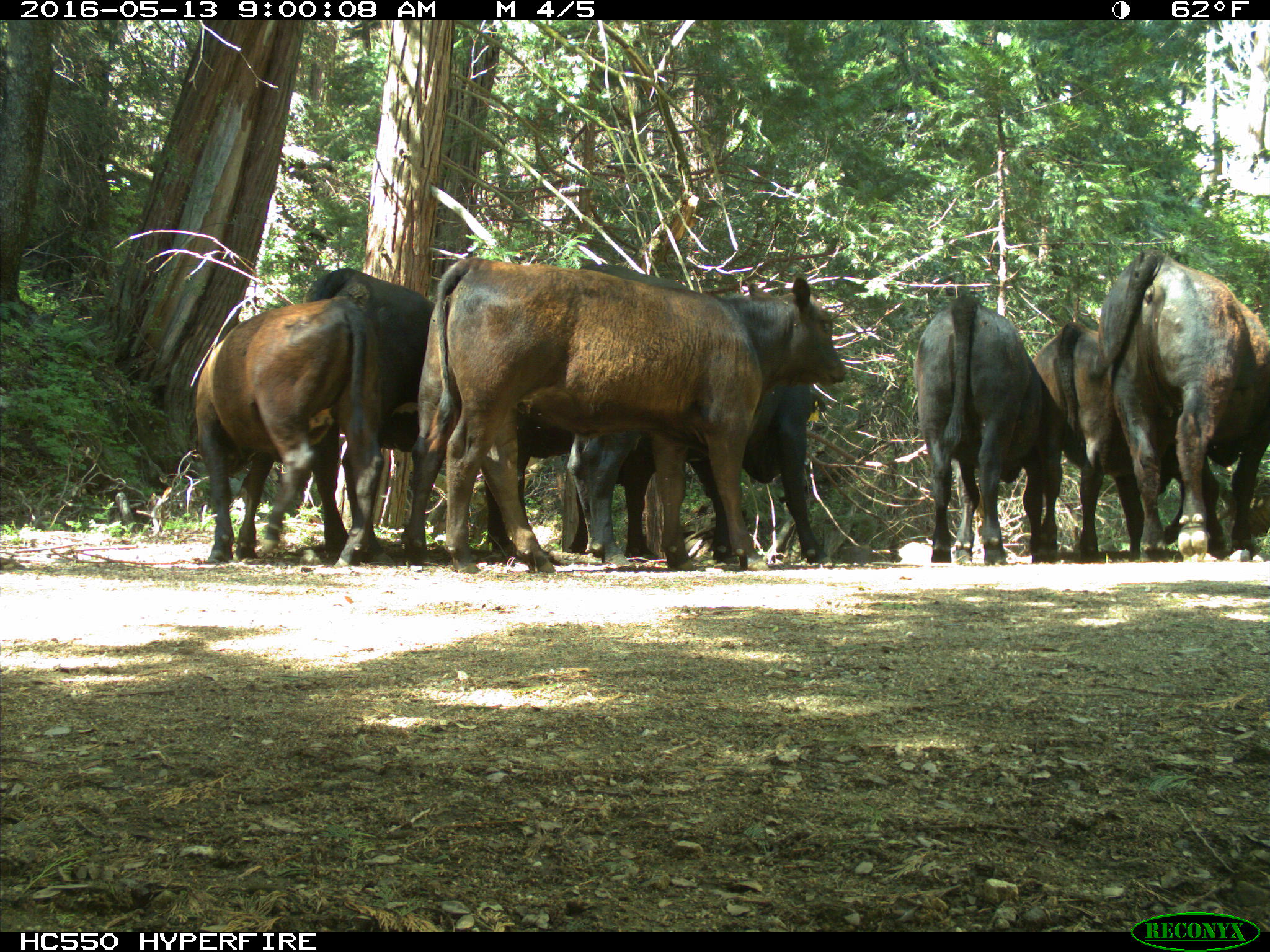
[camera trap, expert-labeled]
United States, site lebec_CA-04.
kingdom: Animalia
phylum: Chordata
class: Mammalia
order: Artiodactyla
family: Bovidae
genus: Bos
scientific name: Bos taurus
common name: domestic cow